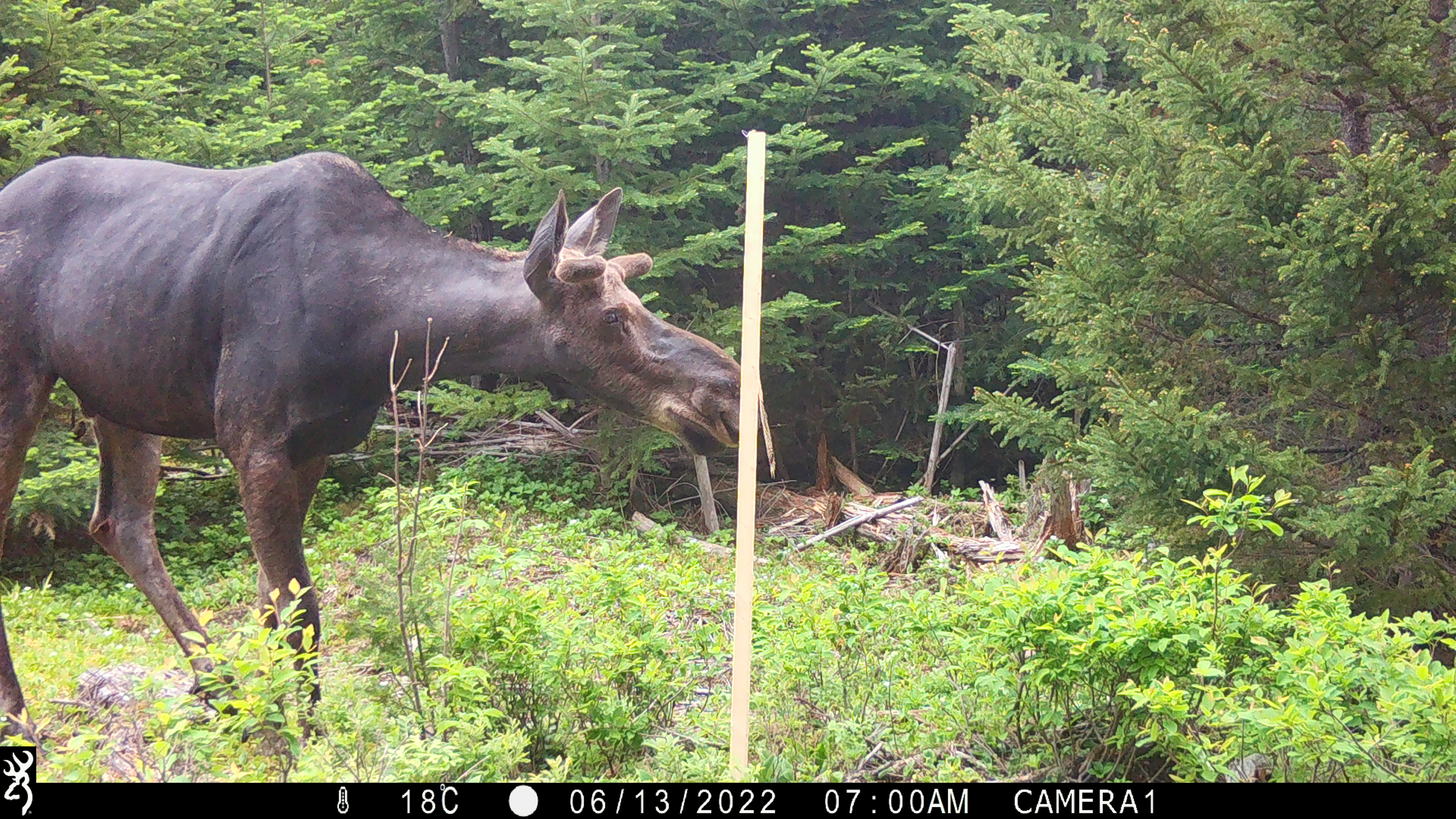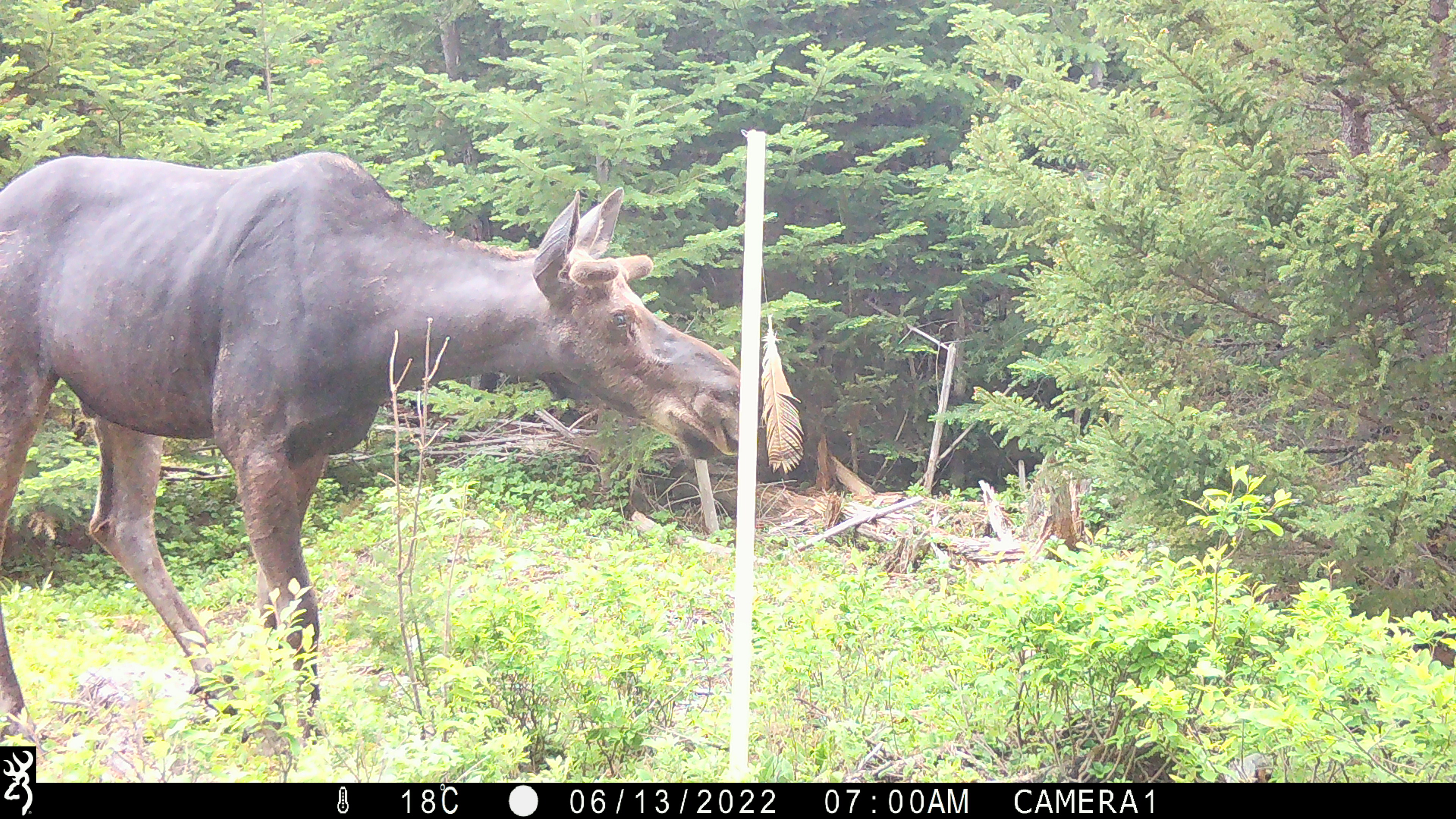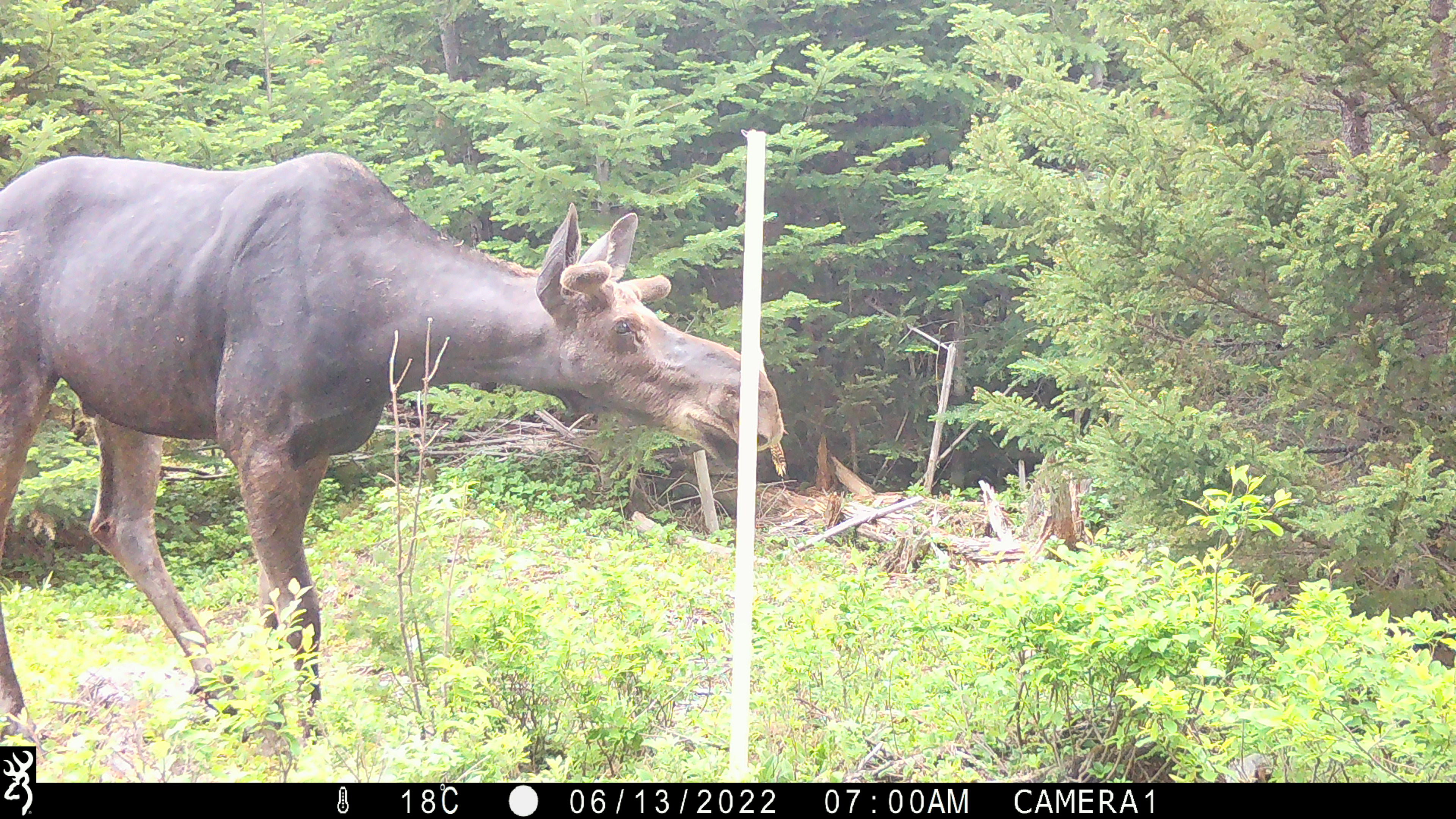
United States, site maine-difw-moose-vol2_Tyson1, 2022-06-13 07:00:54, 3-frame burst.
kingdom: Animalia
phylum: Chordata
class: Mammalia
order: Artiodactyla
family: Cervidae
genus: Alces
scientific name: Alces alces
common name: moose